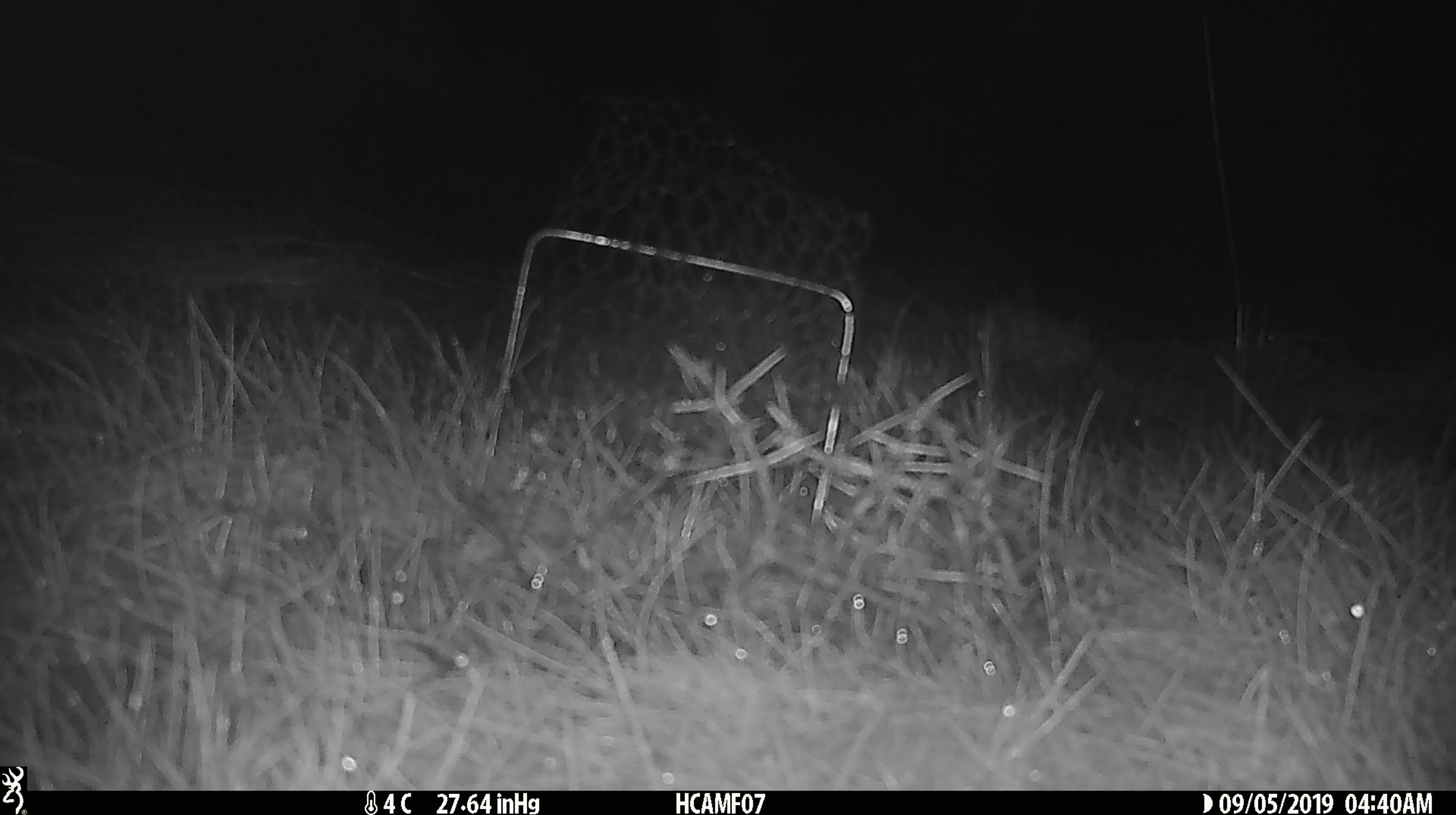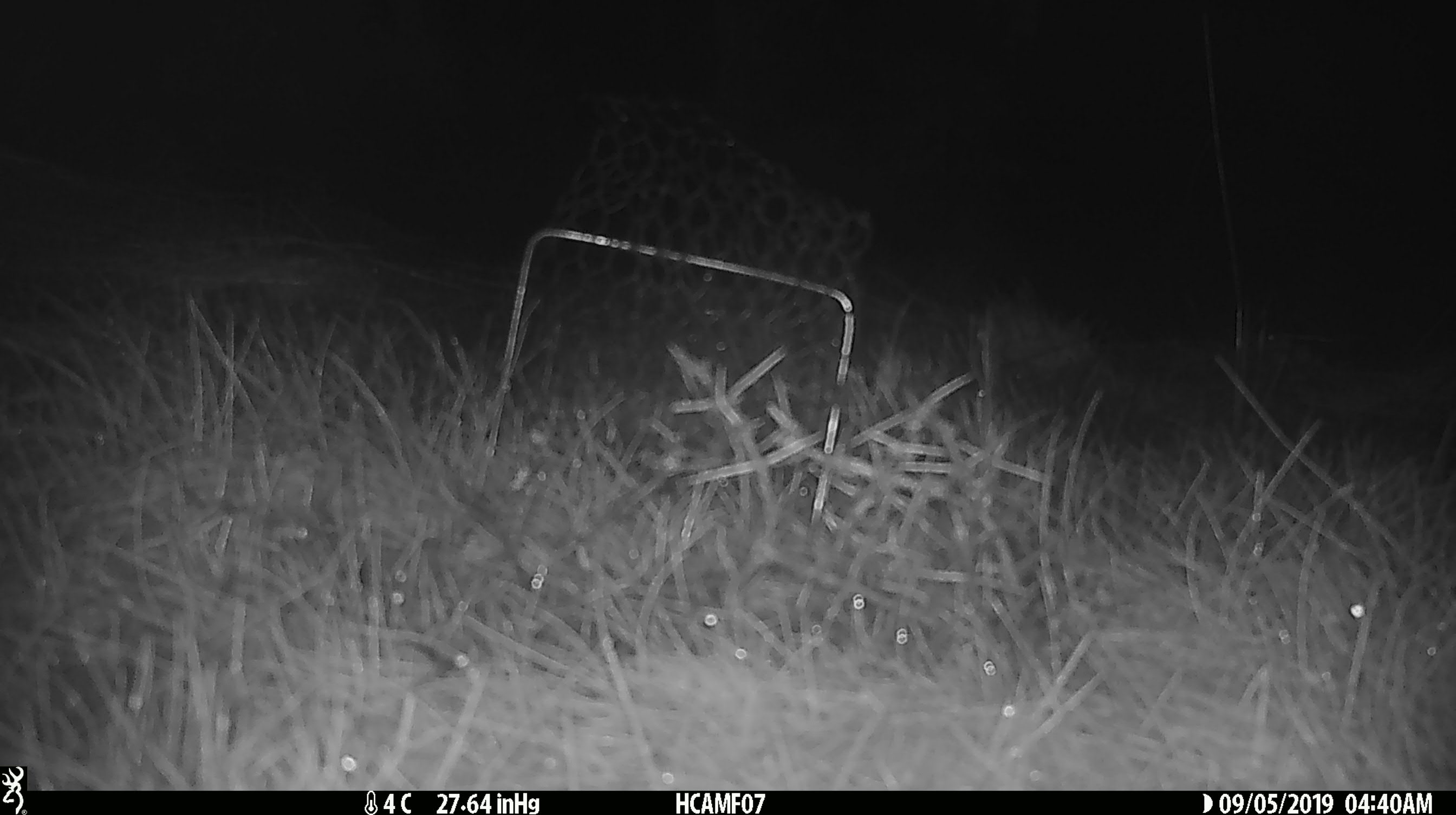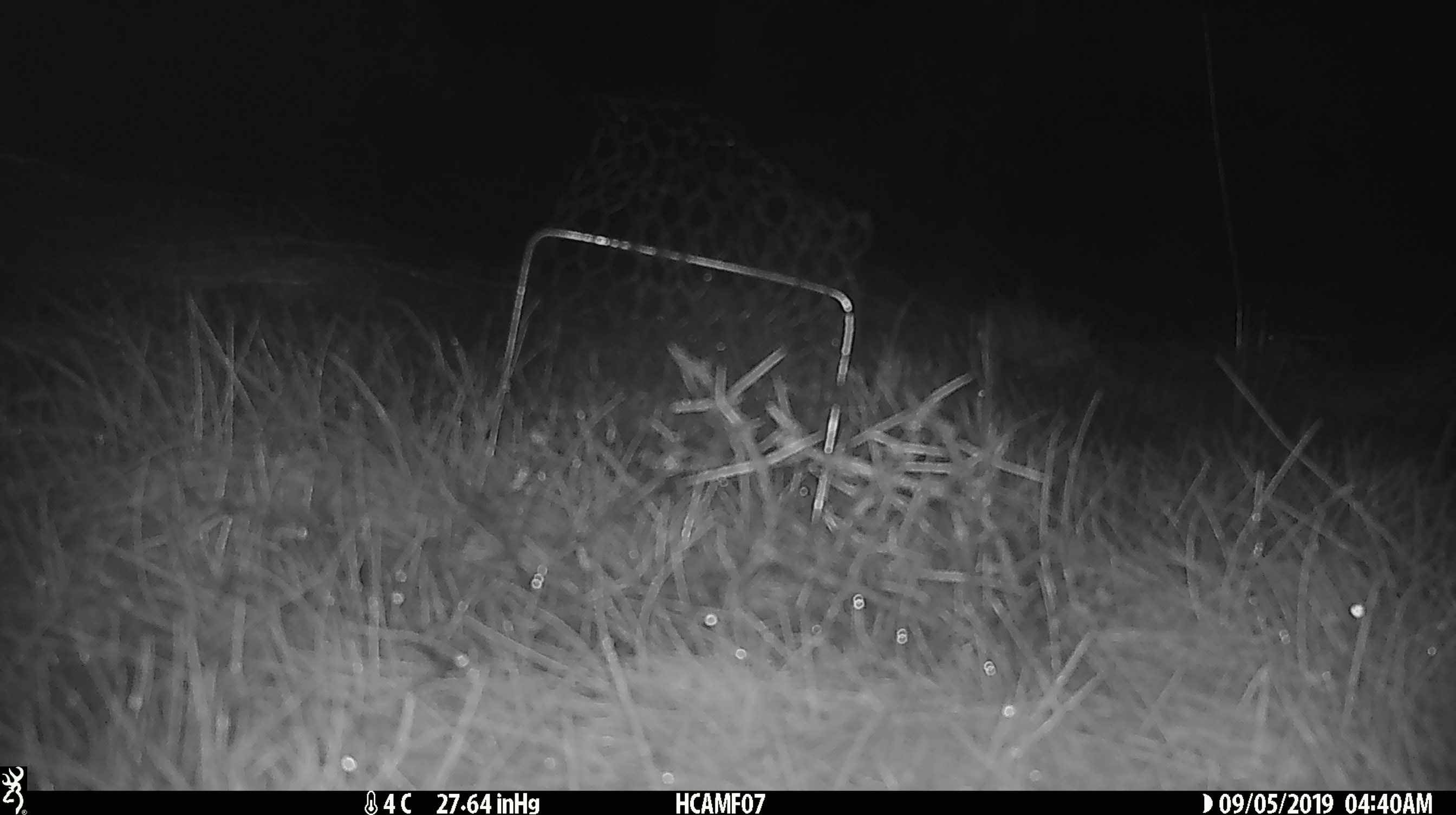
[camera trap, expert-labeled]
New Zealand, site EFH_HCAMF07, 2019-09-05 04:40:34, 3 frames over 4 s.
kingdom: Animalia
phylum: Chordata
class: Mammalia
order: Rodentia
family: Muridae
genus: Mus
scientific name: Mus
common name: mouse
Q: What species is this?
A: Mouse (Mus).